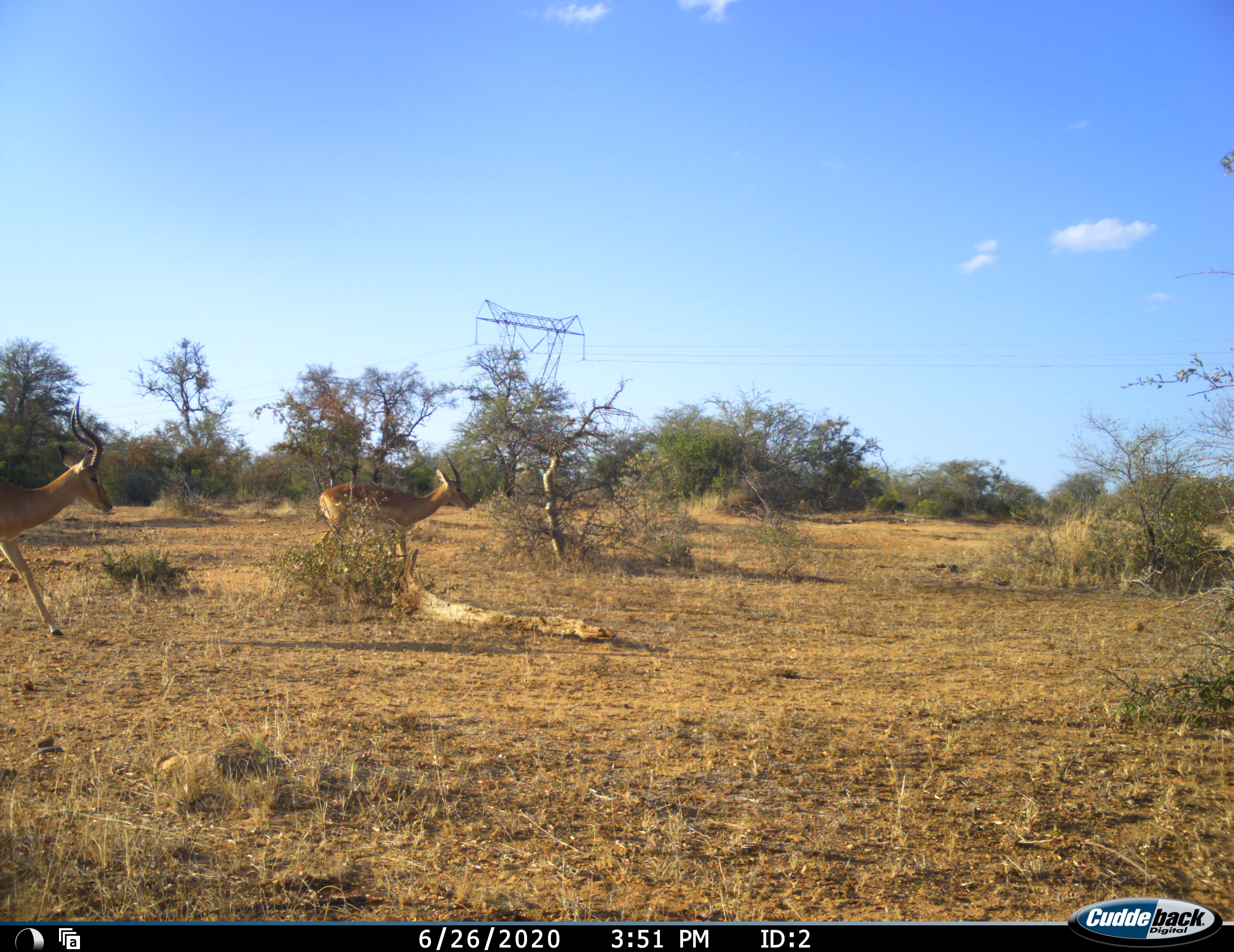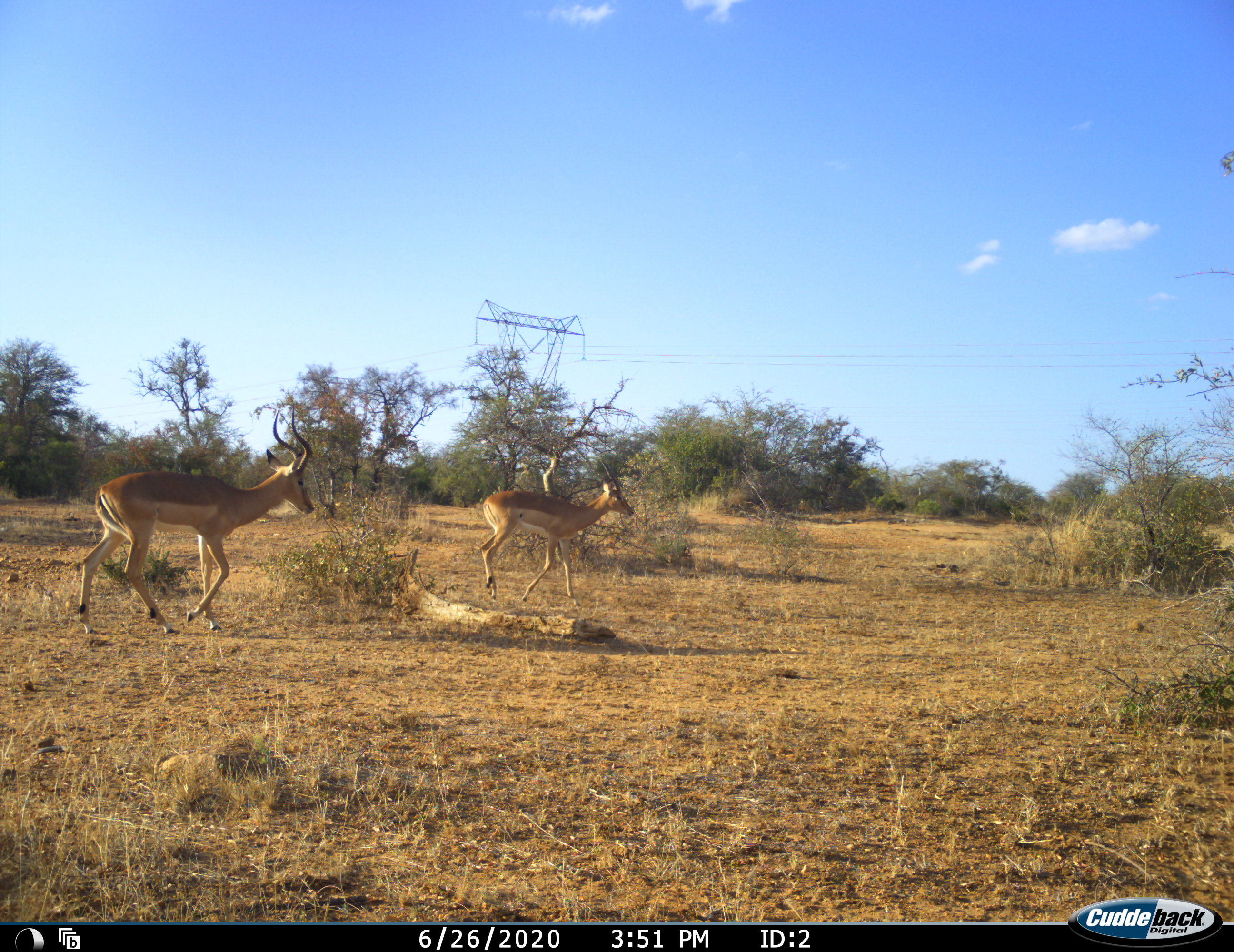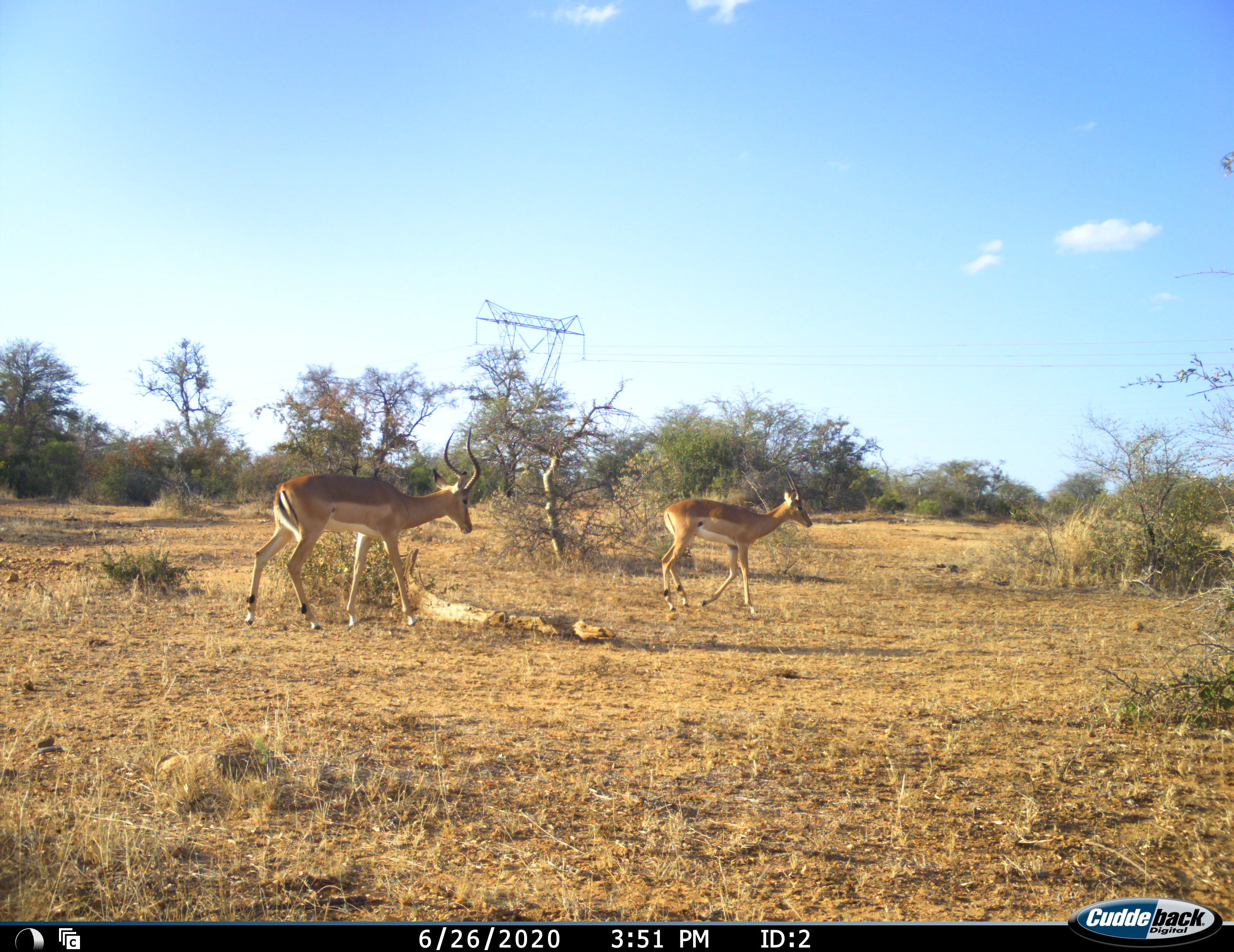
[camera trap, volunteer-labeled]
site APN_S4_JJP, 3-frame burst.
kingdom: Animalia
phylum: Chordata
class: Mammalia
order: Artiodactyla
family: Bovidae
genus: Aepyceros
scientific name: Aepyceros melampus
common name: impala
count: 2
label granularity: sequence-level